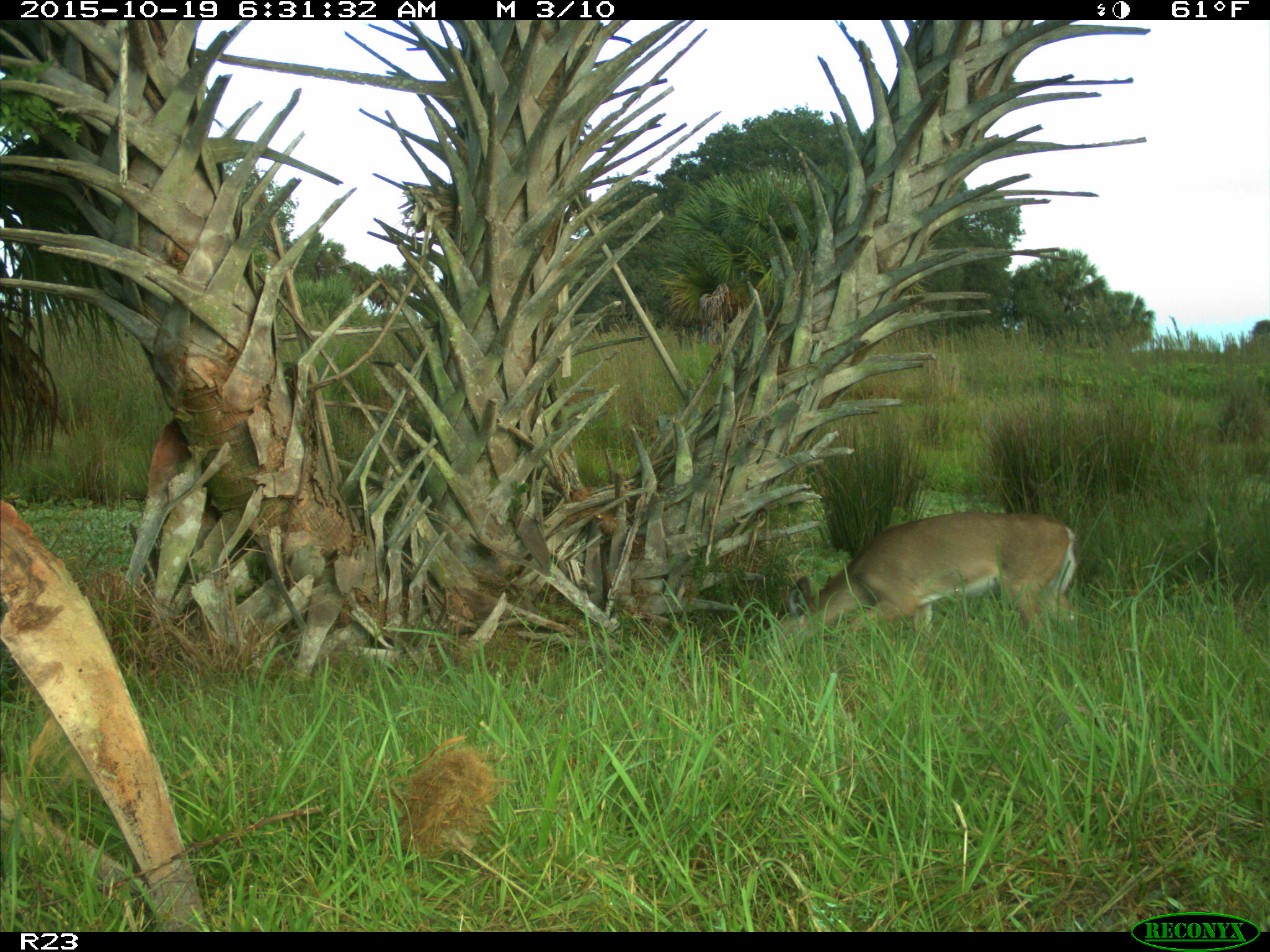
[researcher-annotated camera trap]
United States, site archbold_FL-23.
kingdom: Animalia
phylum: Chordata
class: Mammalia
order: Artiodactyla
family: Cervidae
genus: Odocoileus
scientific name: Odocoileus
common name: deer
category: unidentified deer